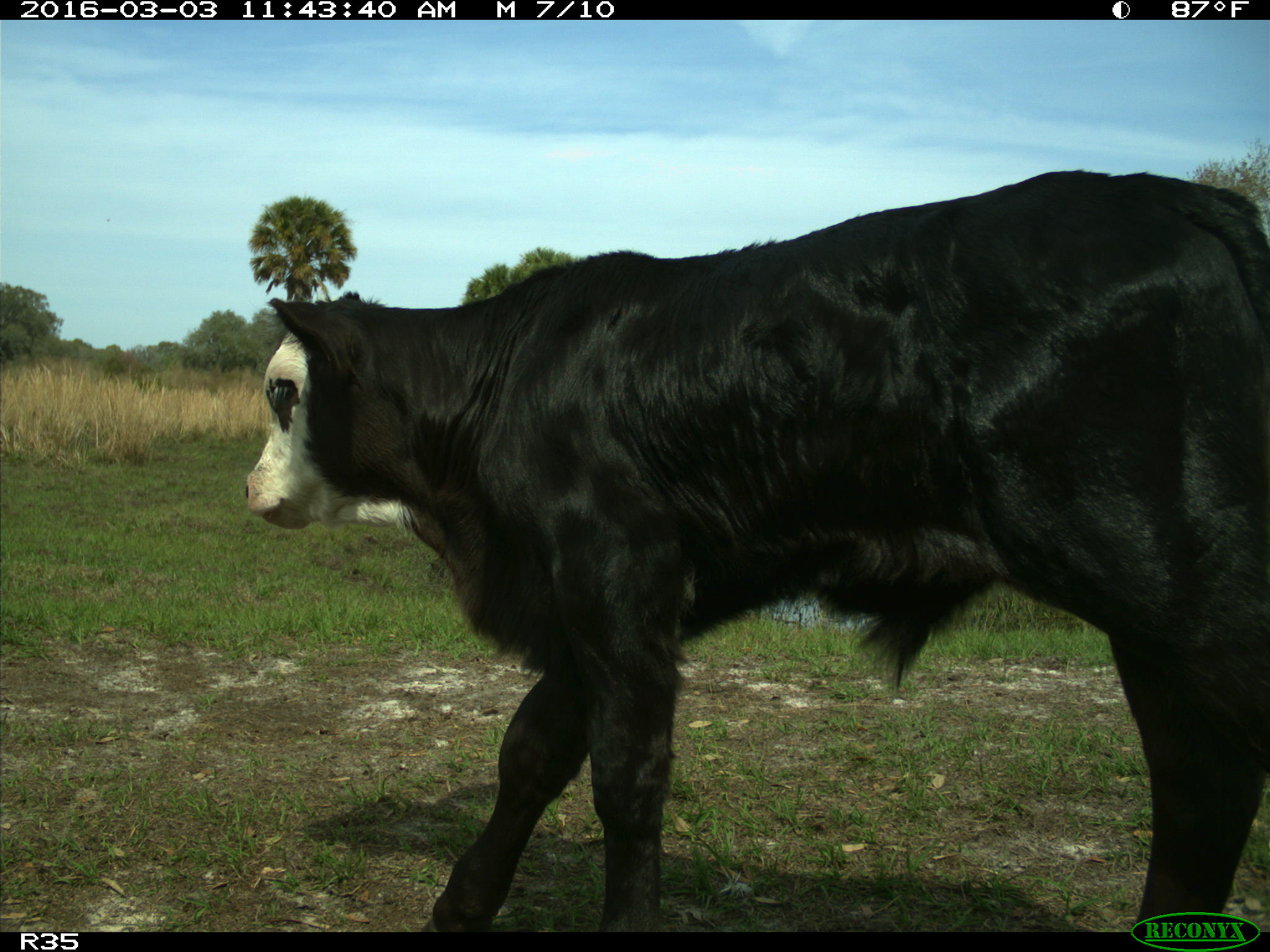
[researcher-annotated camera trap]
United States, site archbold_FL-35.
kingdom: Animalia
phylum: Chordata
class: Mammalia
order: Artiodactyla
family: Bovidae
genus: Bos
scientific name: Bos taurus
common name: domestic cow